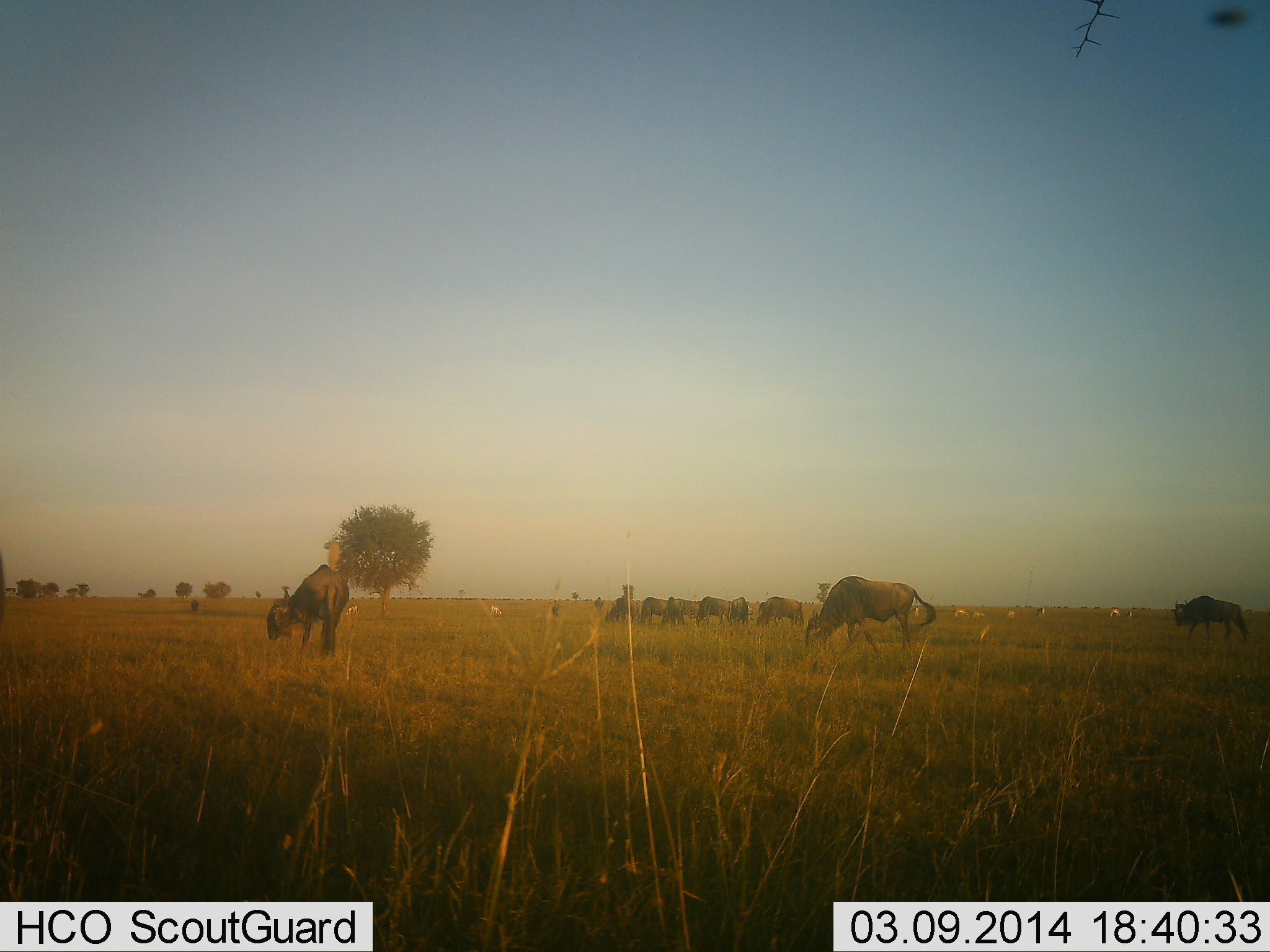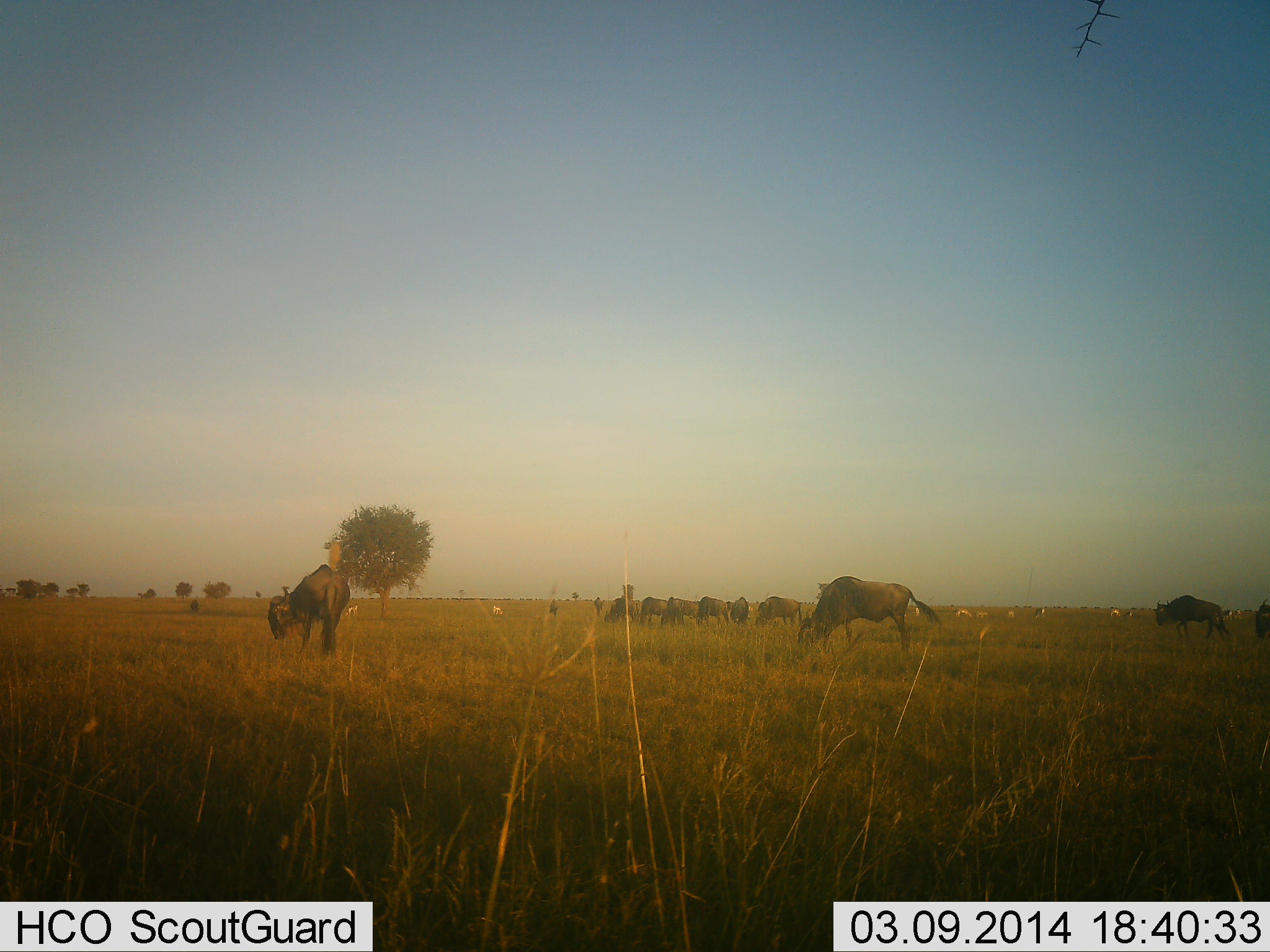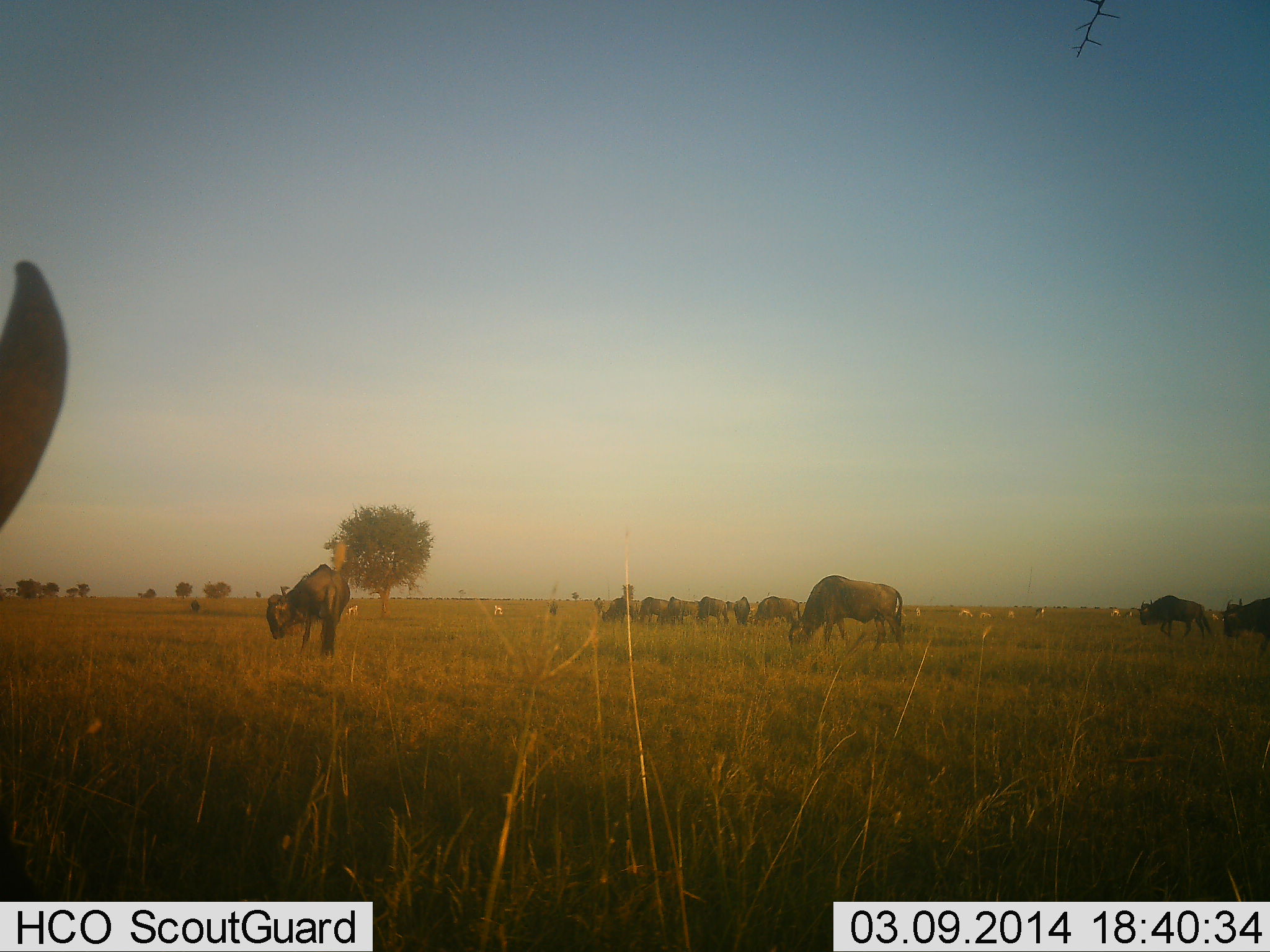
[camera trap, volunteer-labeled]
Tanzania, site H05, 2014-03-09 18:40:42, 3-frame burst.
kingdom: Animalia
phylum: Chordata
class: Mammalia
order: Artiodactyla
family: Bovidae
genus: Connochaetes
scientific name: Connochaetes taurinus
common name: blue wildebeest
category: wildebeest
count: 11-50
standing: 31%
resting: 0%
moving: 46%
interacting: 0%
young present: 0%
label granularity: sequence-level